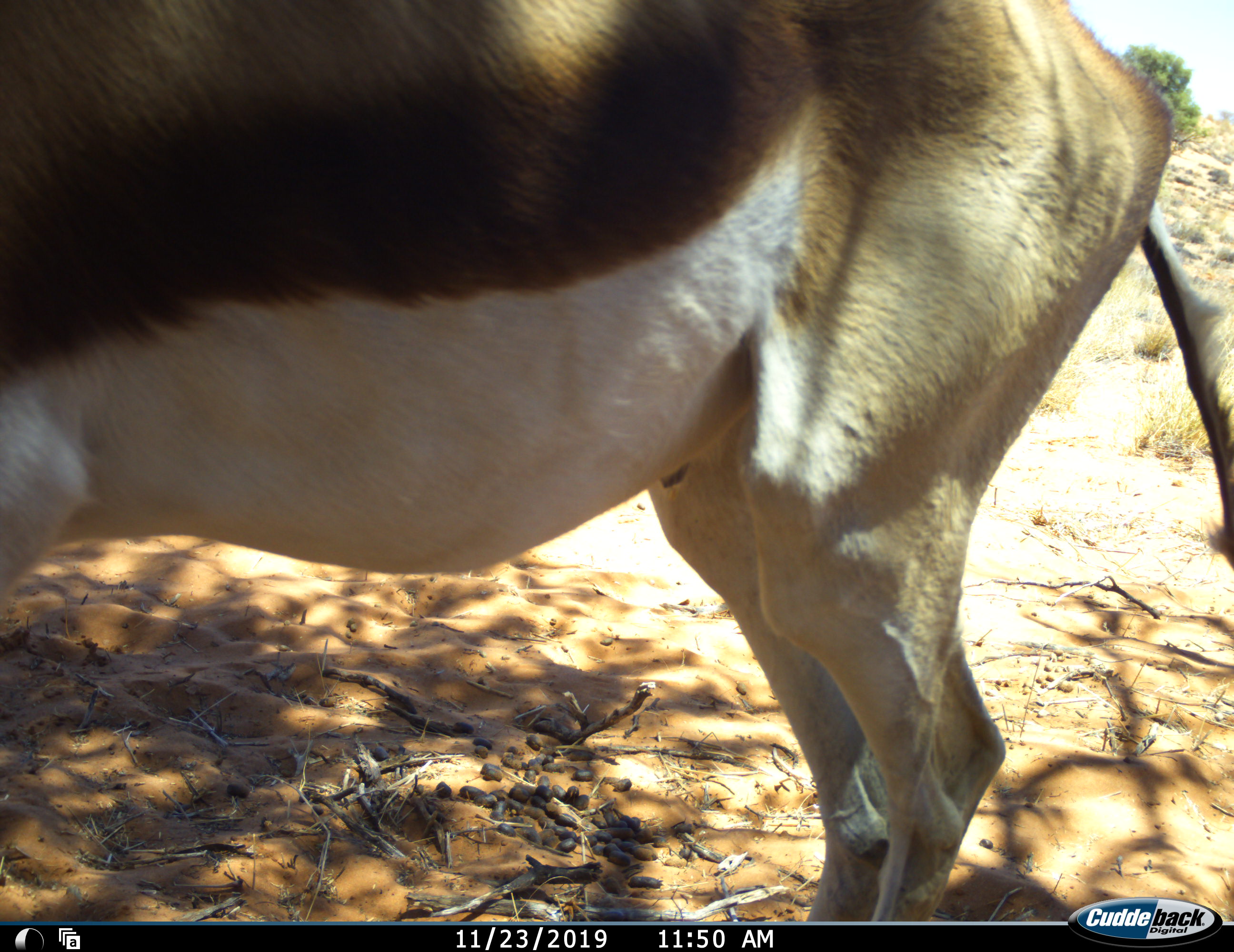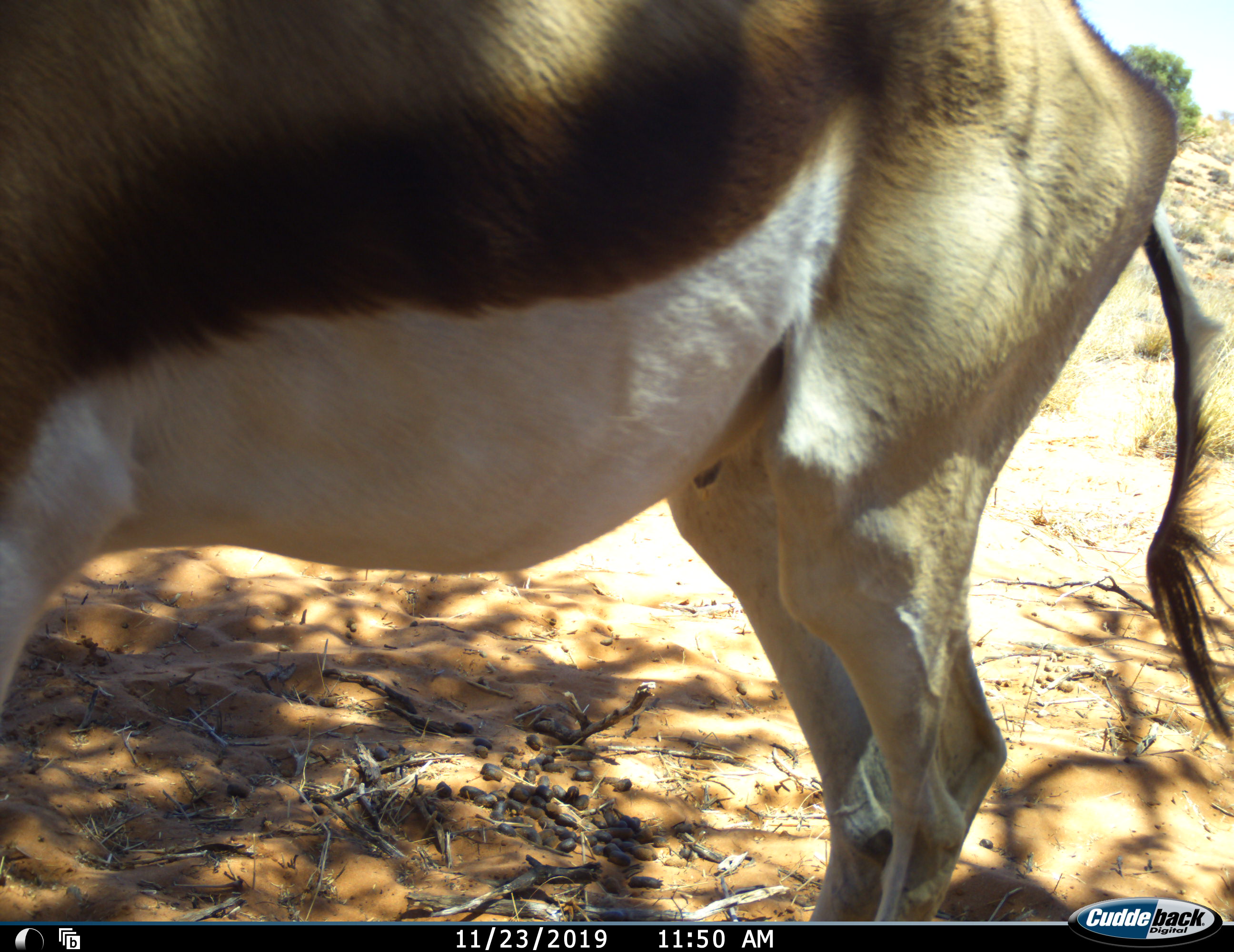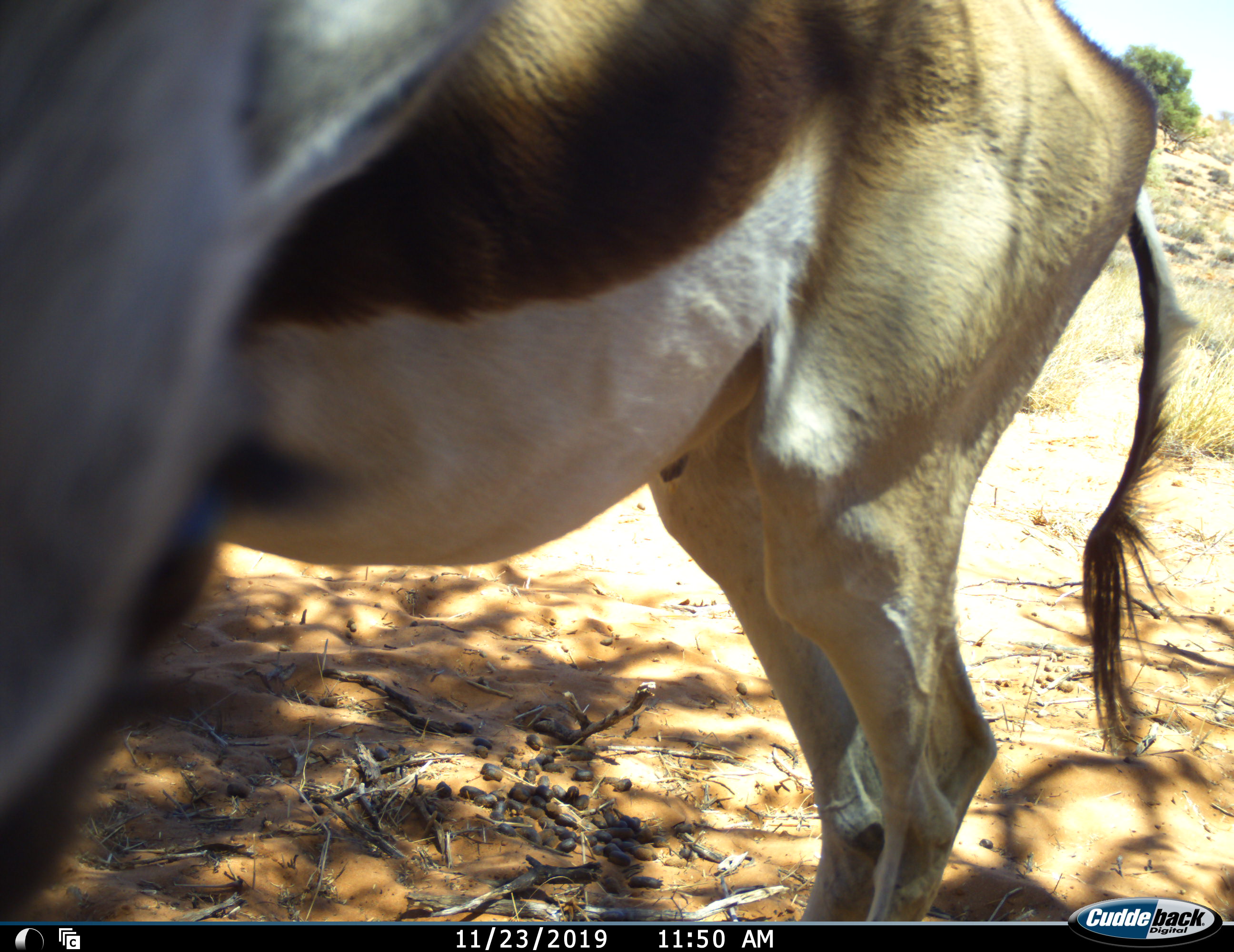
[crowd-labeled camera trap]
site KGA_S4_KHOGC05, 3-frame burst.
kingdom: Animalia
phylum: Chordata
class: Mammalia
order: Artiodactyla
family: Bovidae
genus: Antidorcas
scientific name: Antidorcas marsupialis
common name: springbok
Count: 1.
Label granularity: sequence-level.